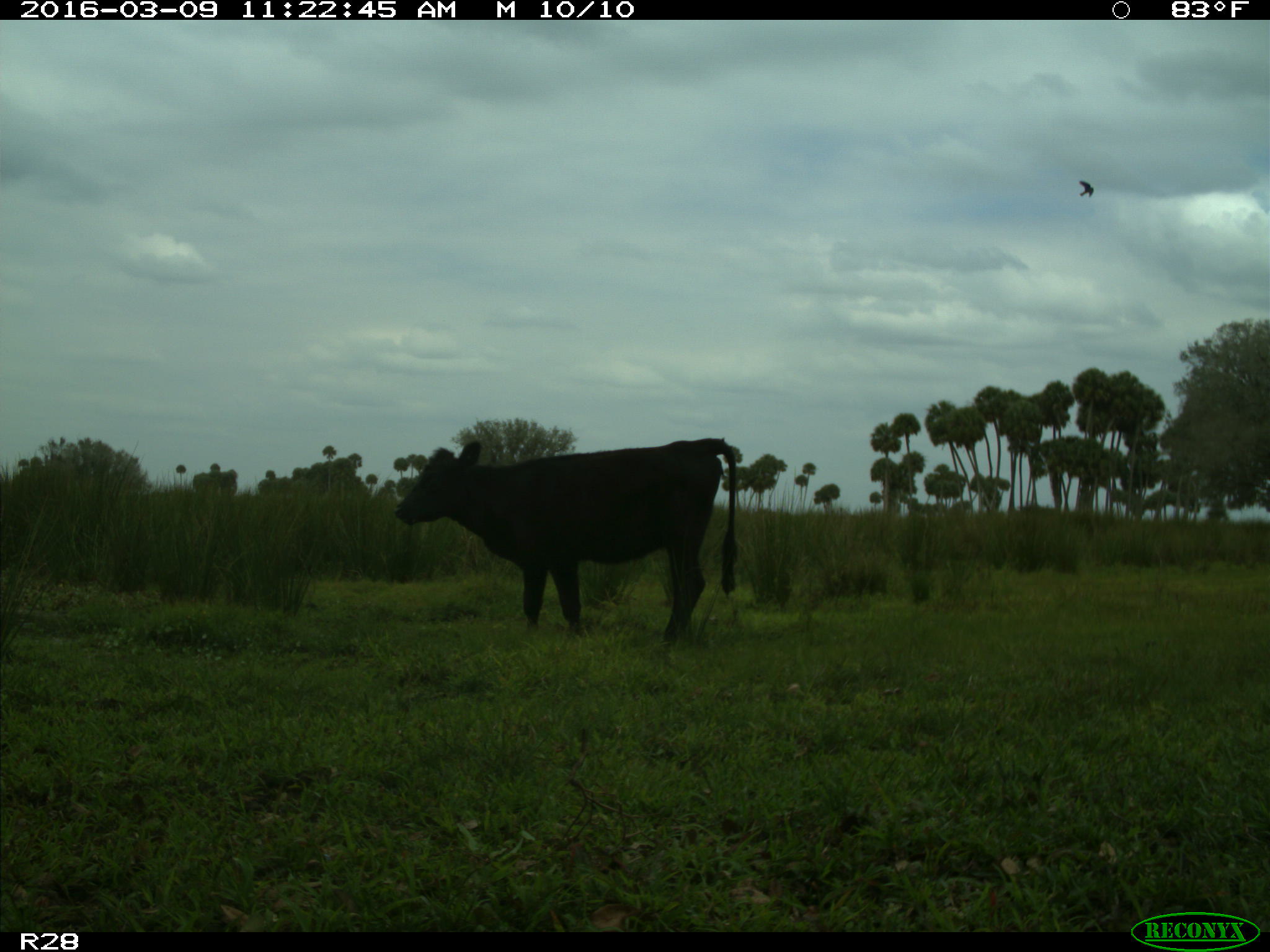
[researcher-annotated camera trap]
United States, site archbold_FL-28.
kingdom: Animalia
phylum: Chordata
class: Mammalia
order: Artiodactyla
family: Bovidae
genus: Bos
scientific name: Bos taurus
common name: domestic cow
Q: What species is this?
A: Bos taurus (domestic cow).